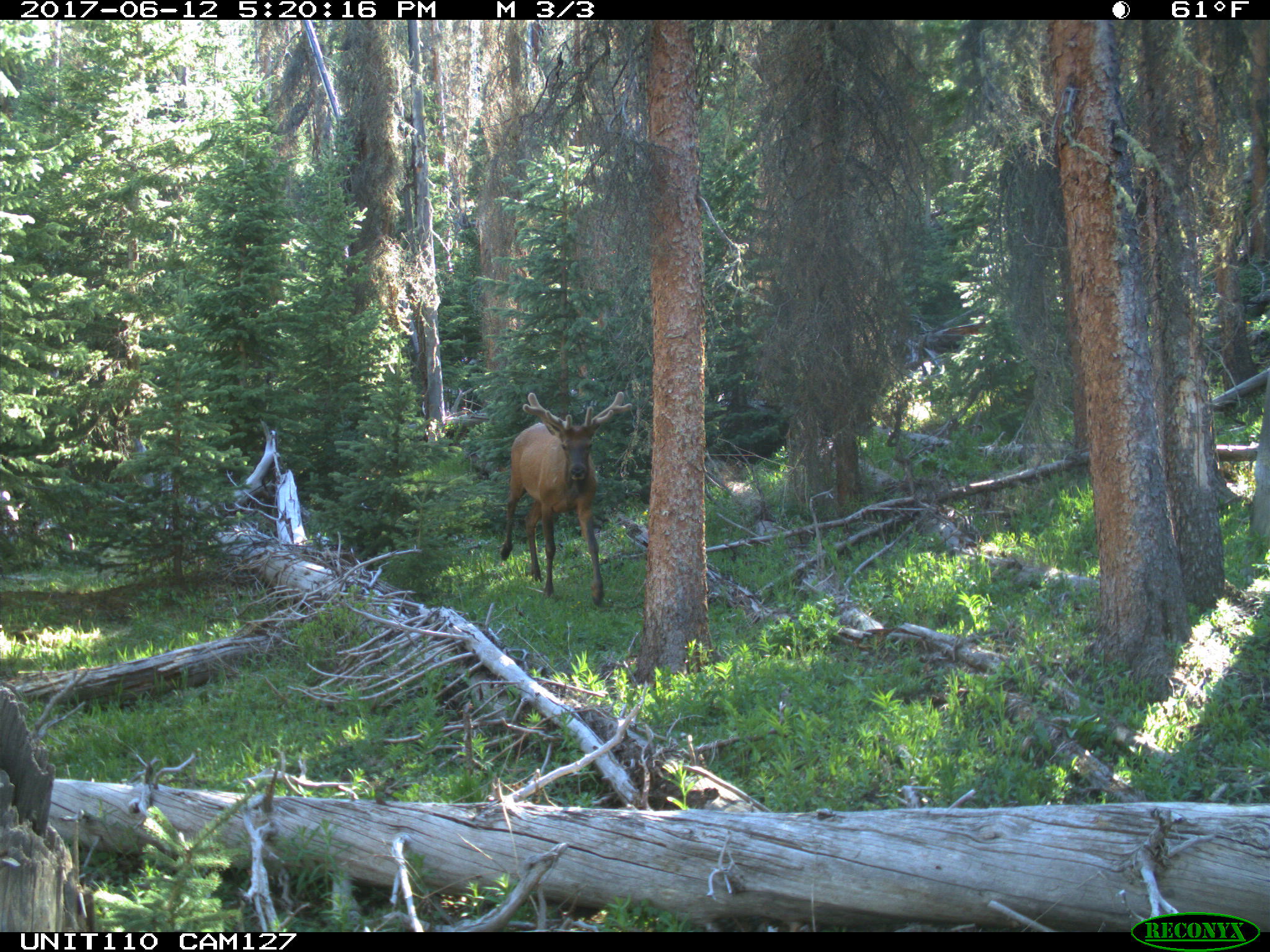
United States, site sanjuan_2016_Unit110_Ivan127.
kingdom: Animalia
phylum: Chordata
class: Mammalia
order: Artiodactyla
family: Cervidae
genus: Cervus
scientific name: Cervus elaphus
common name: red deer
Cervus elaphus (red deer).